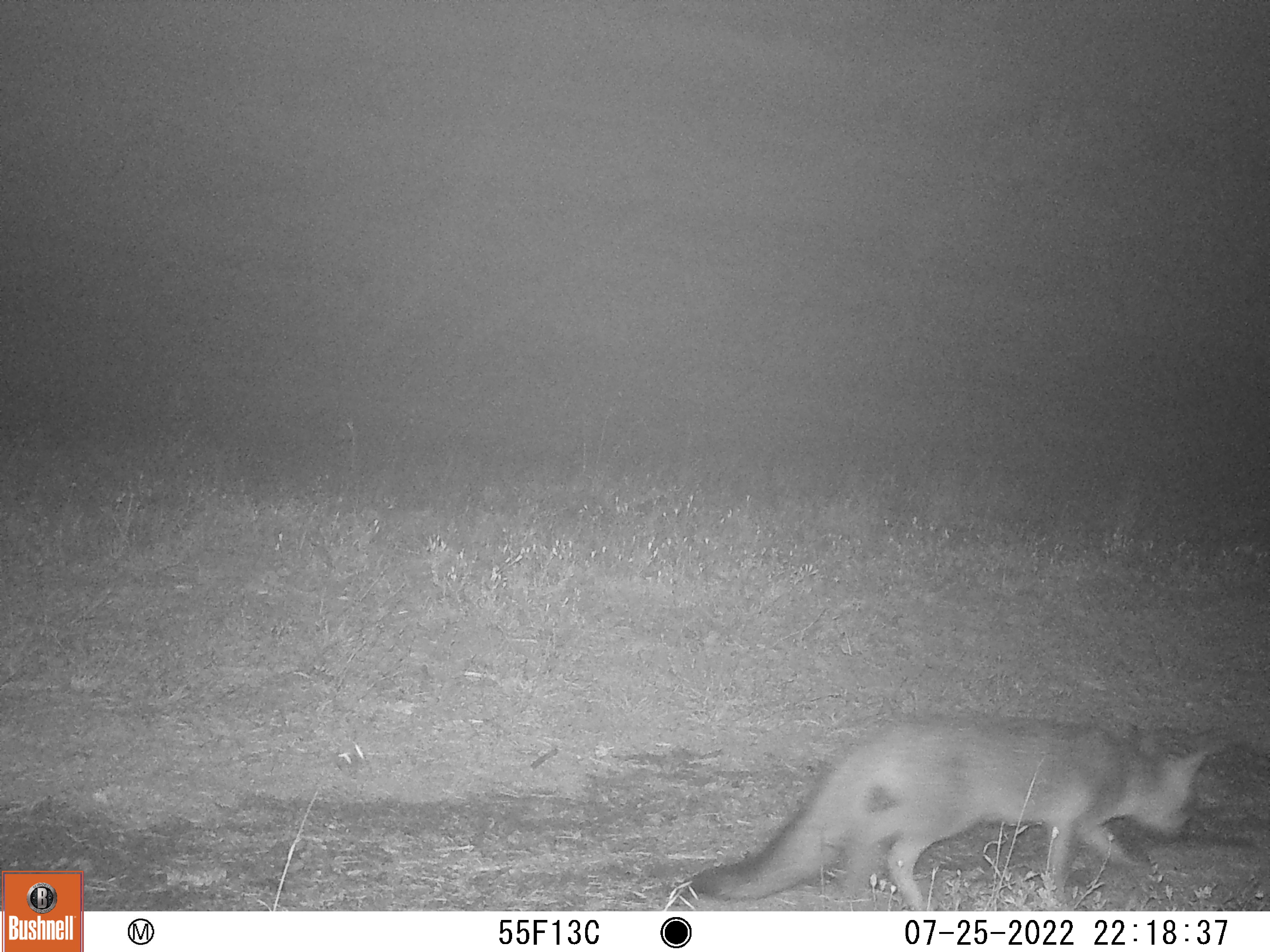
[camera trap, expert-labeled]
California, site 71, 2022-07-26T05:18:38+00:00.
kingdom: Animalia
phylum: Chordata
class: Mammalia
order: Carnivora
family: Canidae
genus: Urocyon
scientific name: Urocyon cinereoargenteus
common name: gray fox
Gray fox (Urocyon cinereoargenteus).